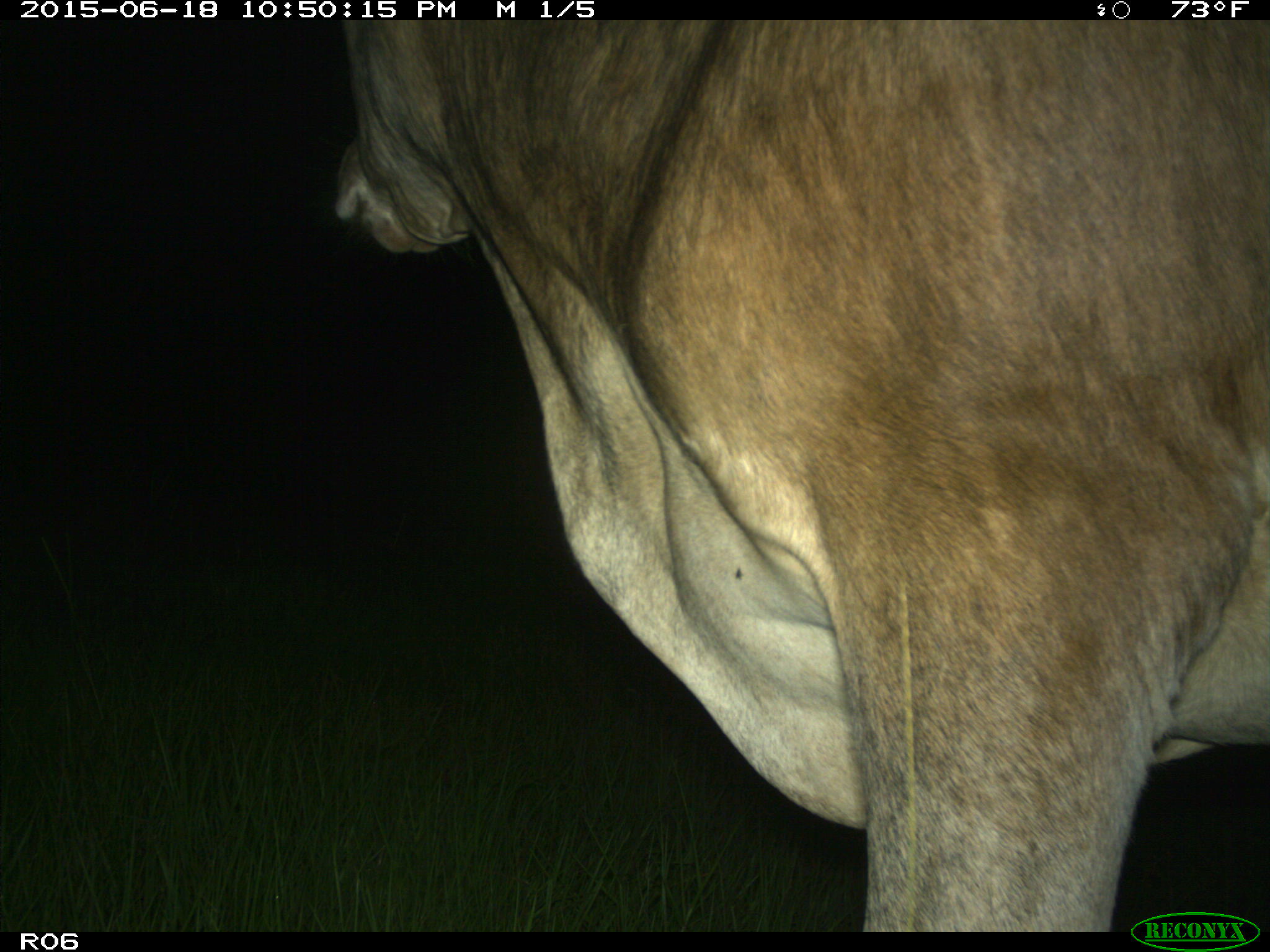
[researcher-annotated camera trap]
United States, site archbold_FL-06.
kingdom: Animalia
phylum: Chordata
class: Mammalia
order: Artiodactyla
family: Bovidae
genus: Bos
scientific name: Bos taurus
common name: domestic cow